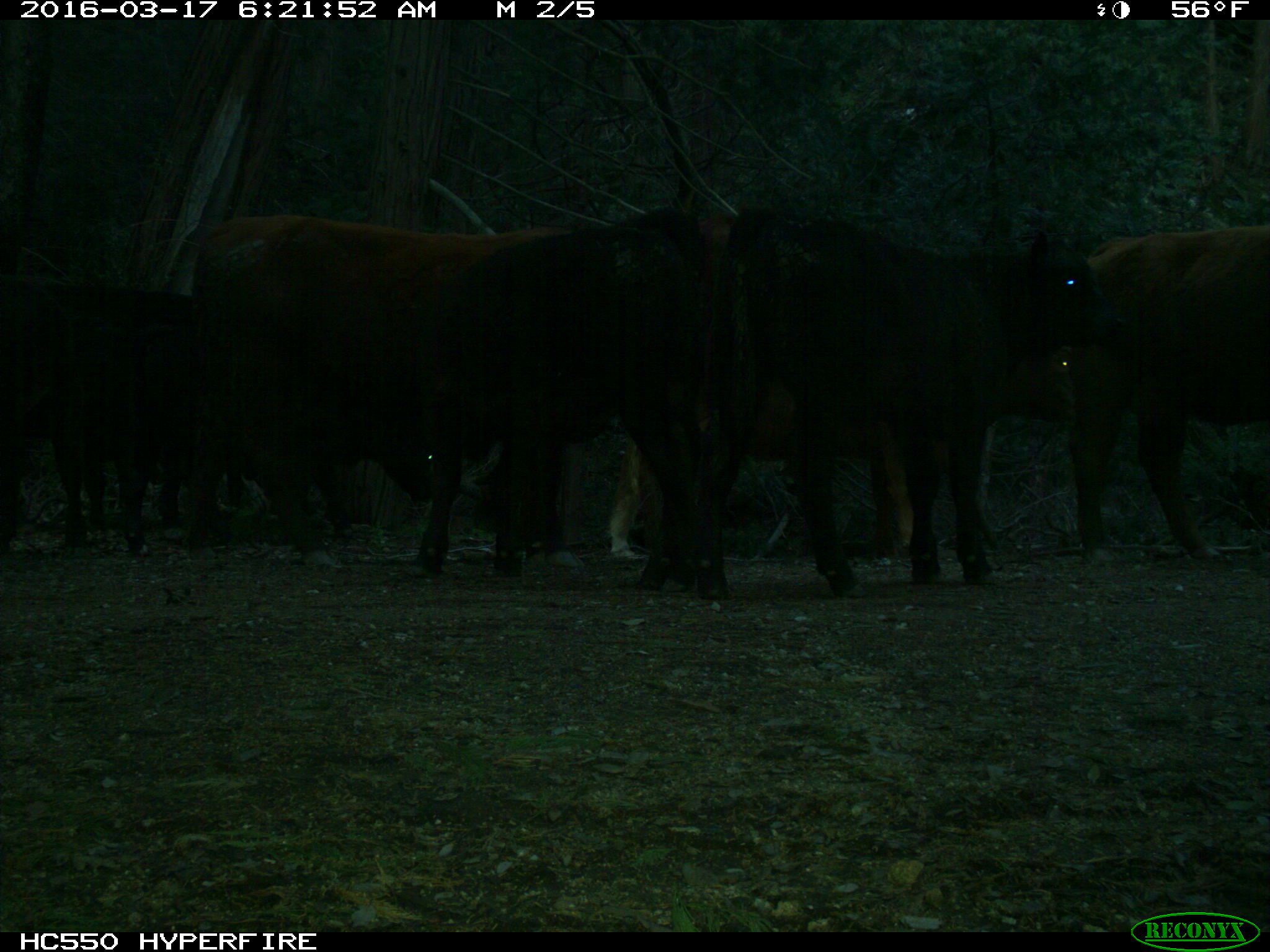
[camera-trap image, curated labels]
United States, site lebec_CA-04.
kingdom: Animalia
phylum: Chordata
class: Mammalia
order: Artiodactyla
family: Bovidae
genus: Bos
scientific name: Bos taurus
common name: domestic cow